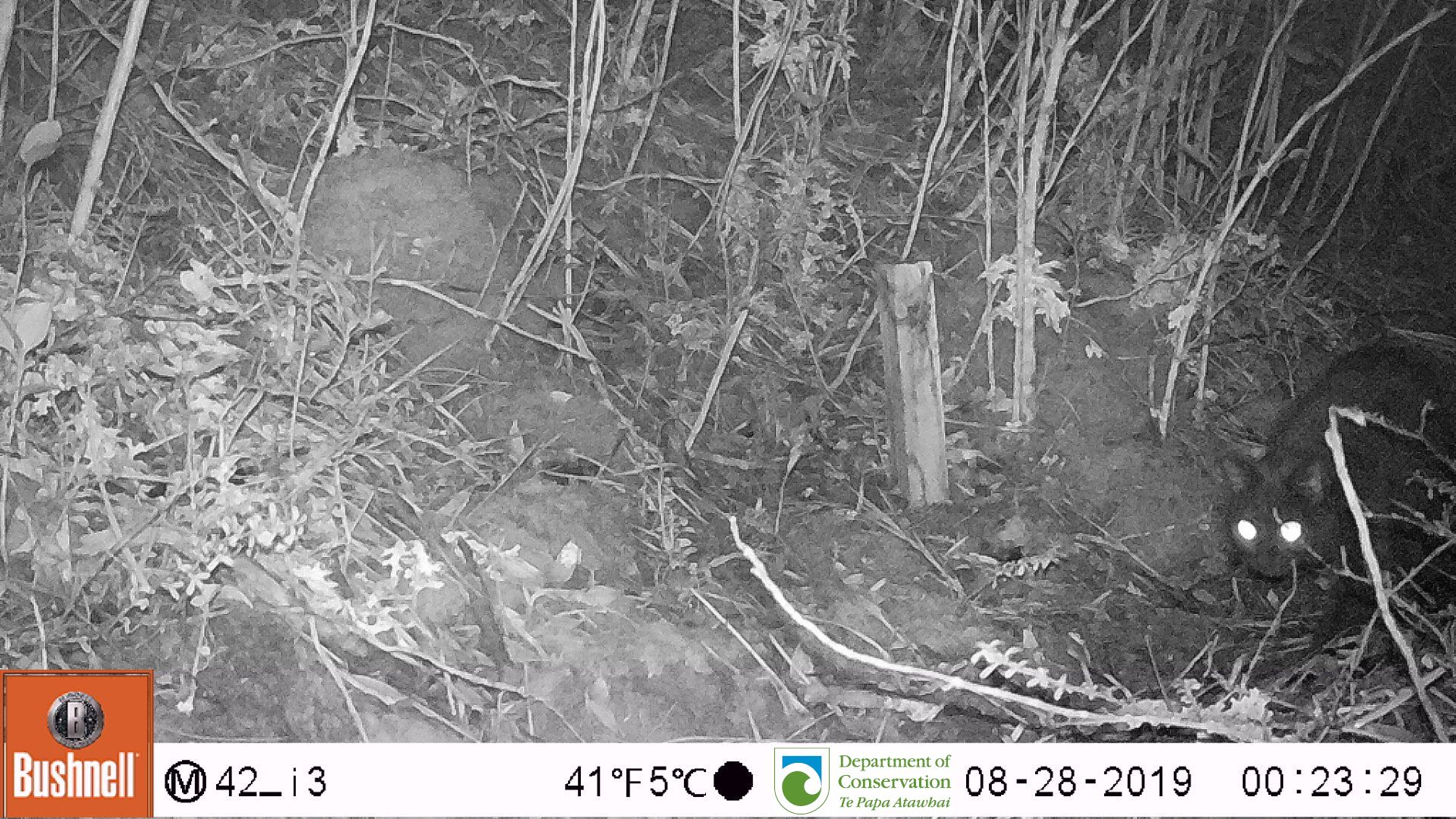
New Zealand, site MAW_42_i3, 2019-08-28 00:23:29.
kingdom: Animalia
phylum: Chordata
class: Mammalia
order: Carnivora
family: Felidae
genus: Felis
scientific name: Felis catus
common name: domestic cat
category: cat